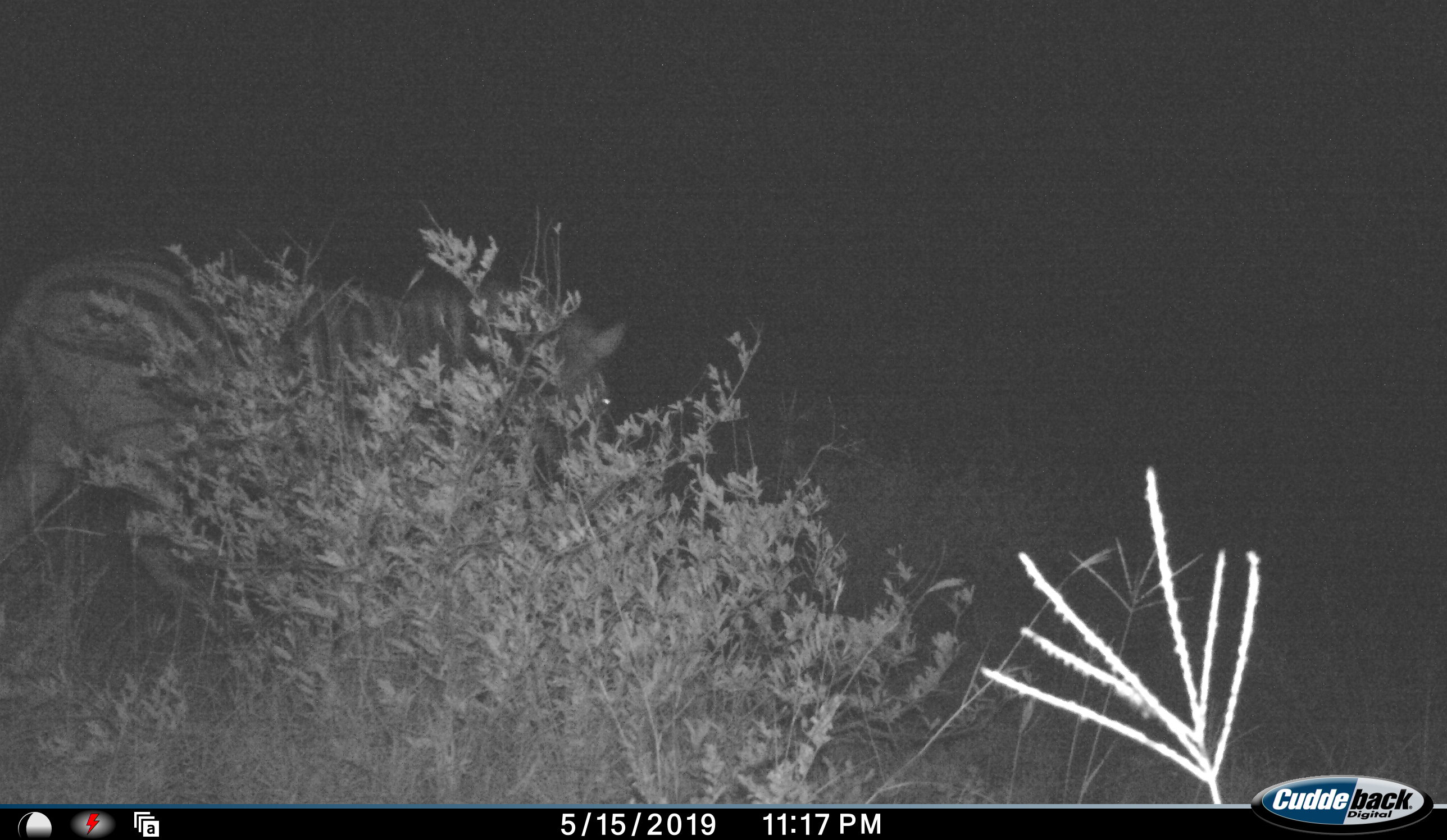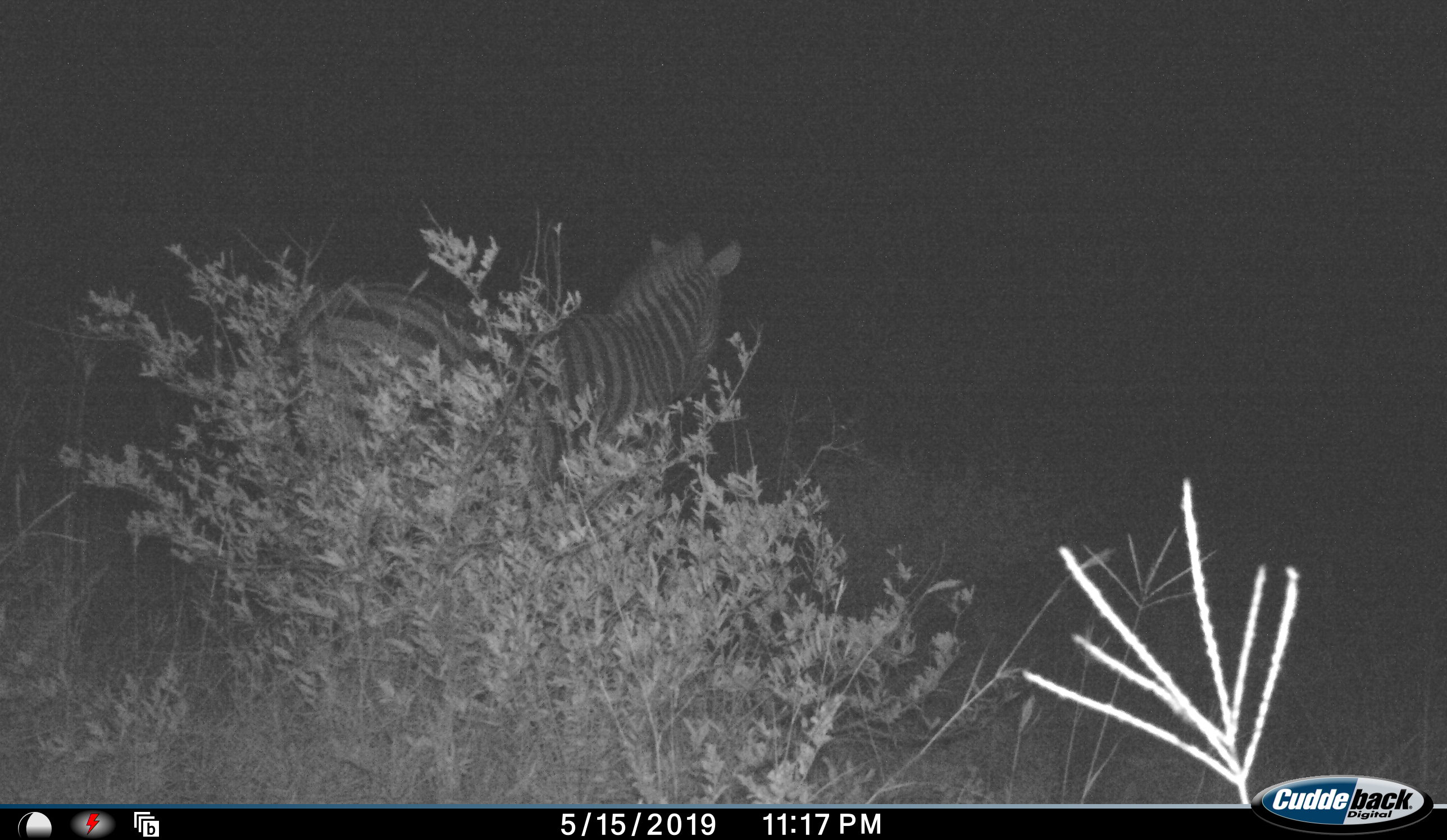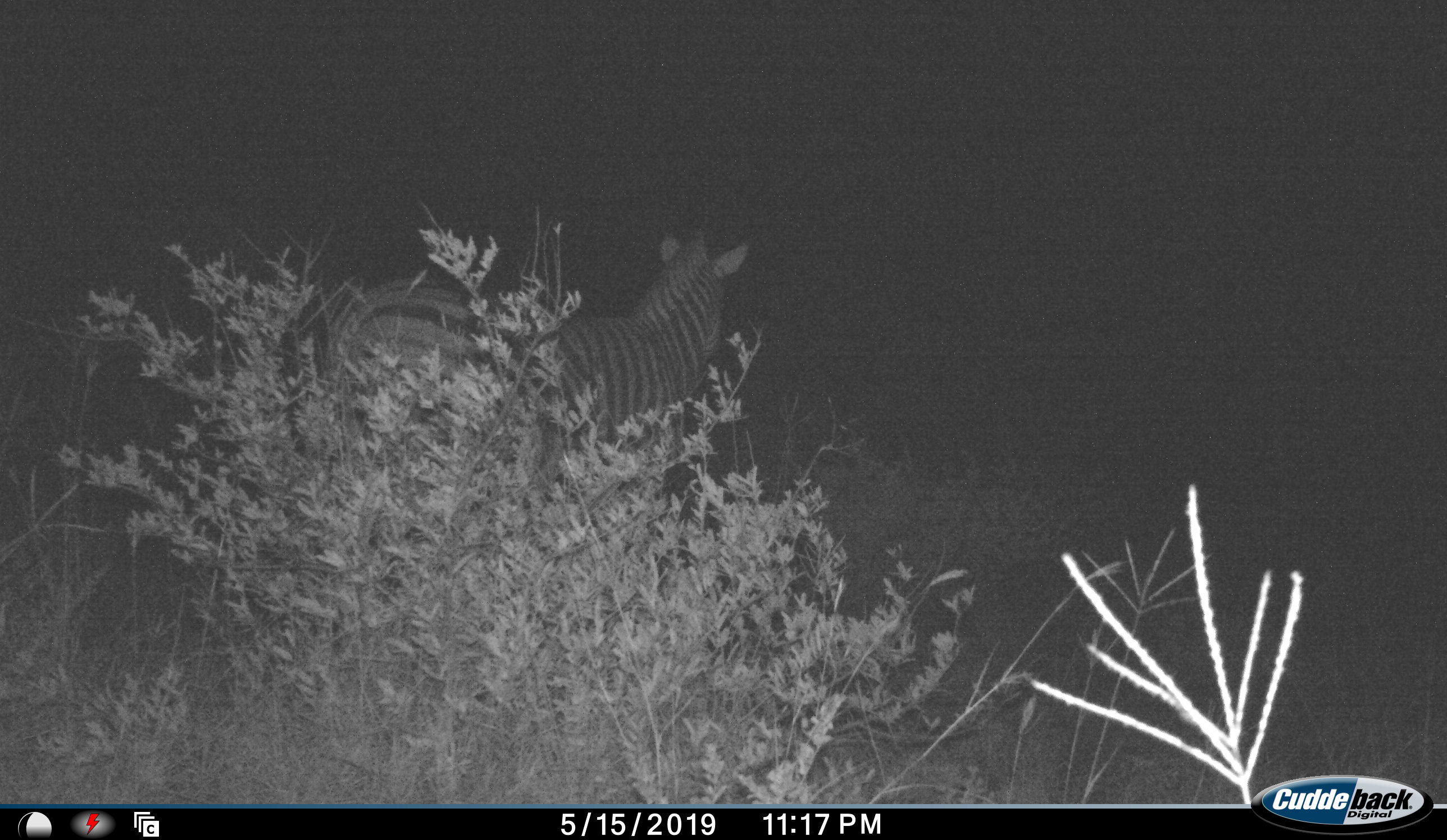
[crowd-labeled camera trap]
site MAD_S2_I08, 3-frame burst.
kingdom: Animalia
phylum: Chordata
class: Mammalia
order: Perissodactyla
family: Equidae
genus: Equus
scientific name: Equus quagga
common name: plains zebra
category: zebraplains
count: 1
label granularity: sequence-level